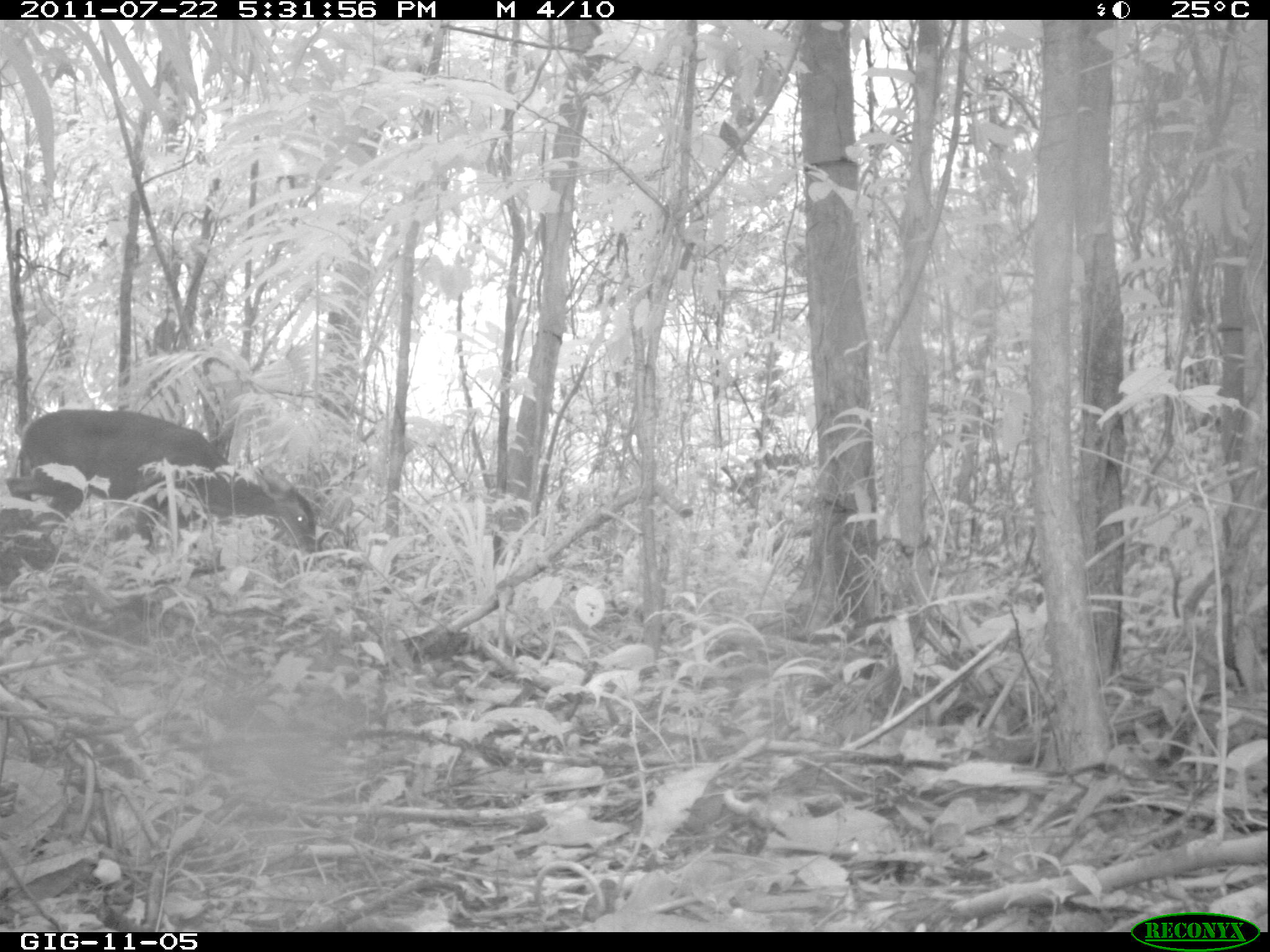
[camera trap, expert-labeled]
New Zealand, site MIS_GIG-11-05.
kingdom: Animalia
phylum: Chordata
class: Mammalia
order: Artiodactyla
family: Cervidae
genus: Odocoileus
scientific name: Odocoileus virginianus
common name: white-tailed deer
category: white tailed deer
White tailed deer (white-tailed deer) (Odocoileus virginianus).